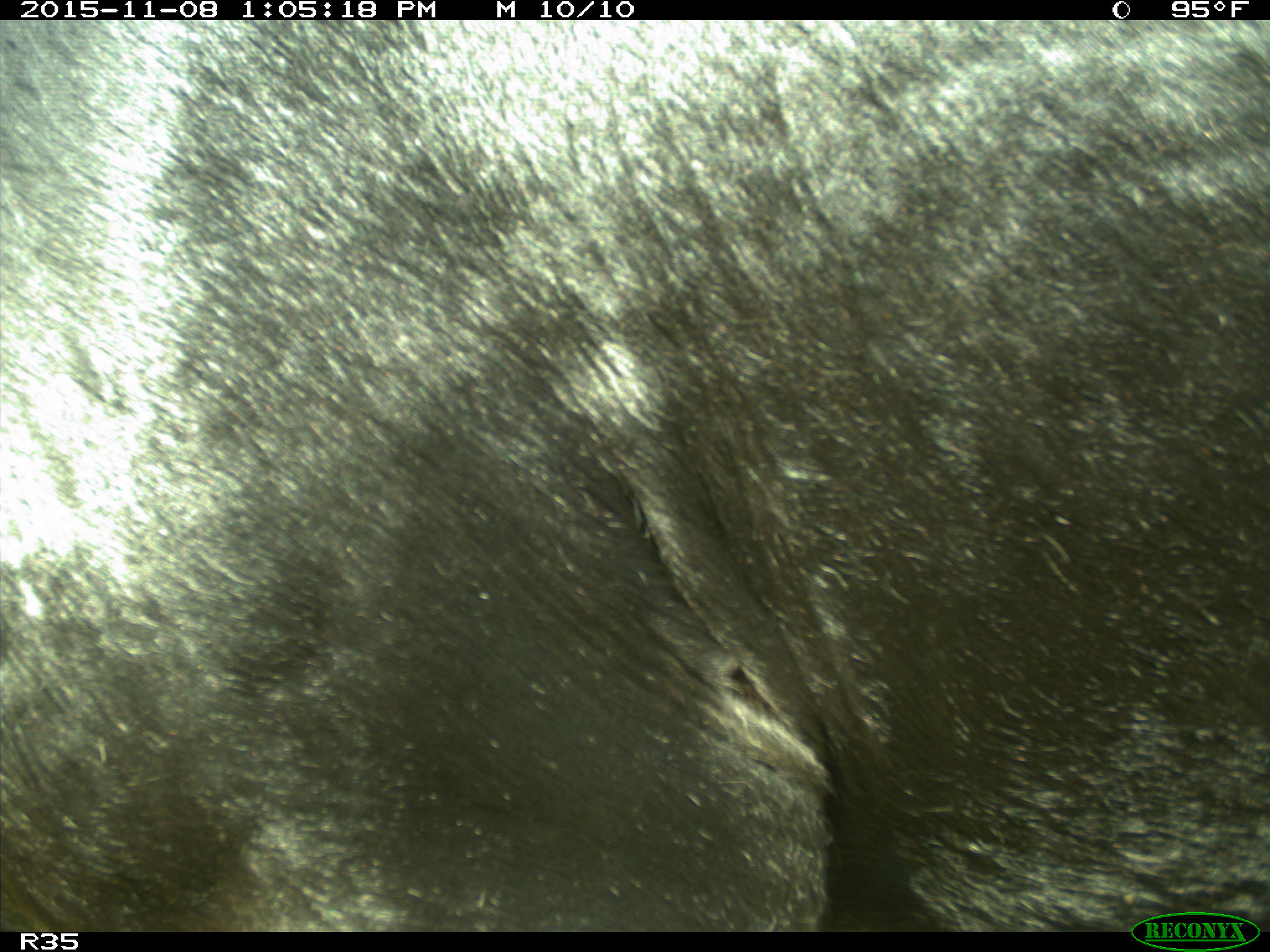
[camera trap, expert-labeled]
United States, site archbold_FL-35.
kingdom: Animalia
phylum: Chordata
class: Mammalia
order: Artiodactyla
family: Bovidae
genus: Bos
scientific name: Bos taurus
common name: domestic cow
Bos taurus (domestic cow).